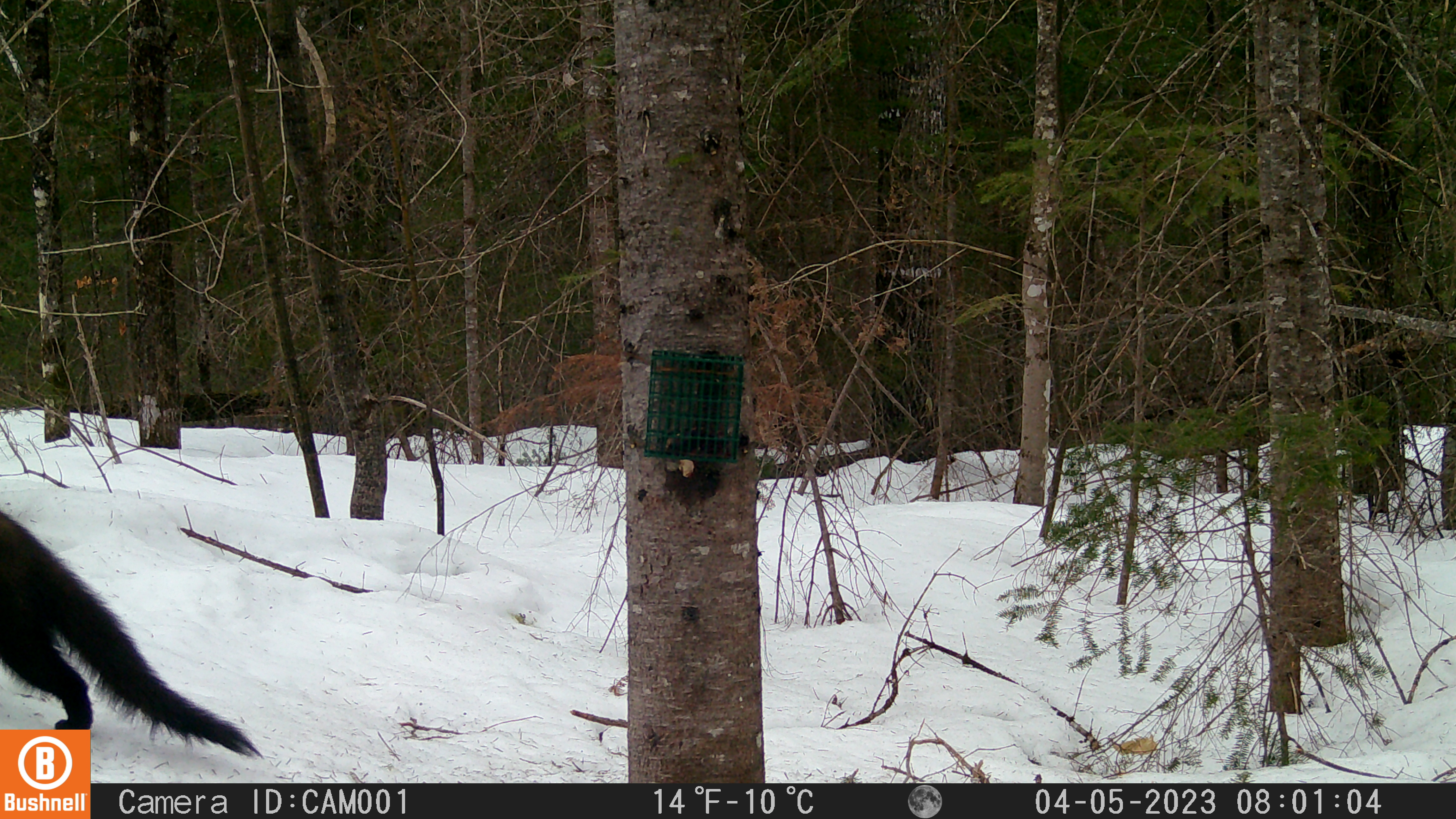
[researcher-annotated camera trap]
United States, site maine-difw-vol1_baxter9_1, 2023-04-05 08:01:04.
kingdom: Animalia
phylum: Chordata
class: Mammalia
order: Carnivora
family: Mustelidae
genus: Pekania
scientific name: Pekania pennanti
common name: fisher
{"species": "fisher (Pekania pennanti)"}